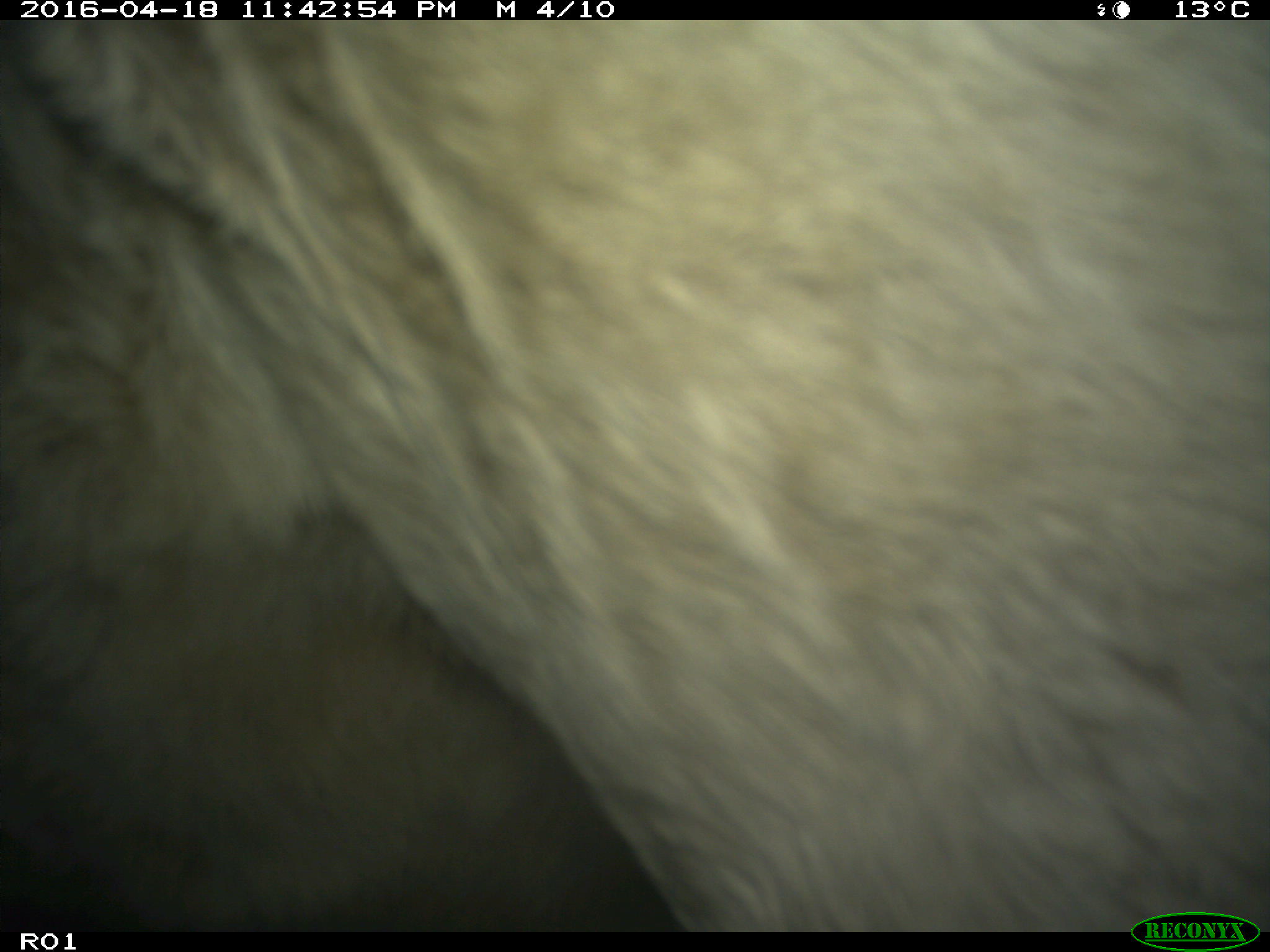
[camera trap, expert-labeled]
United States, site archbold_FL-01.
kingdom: Animalia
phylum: Chordata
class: Mammalia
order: Artiodactyla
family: Bovidae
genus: Bos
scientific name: Bos taurus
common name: domestic cow